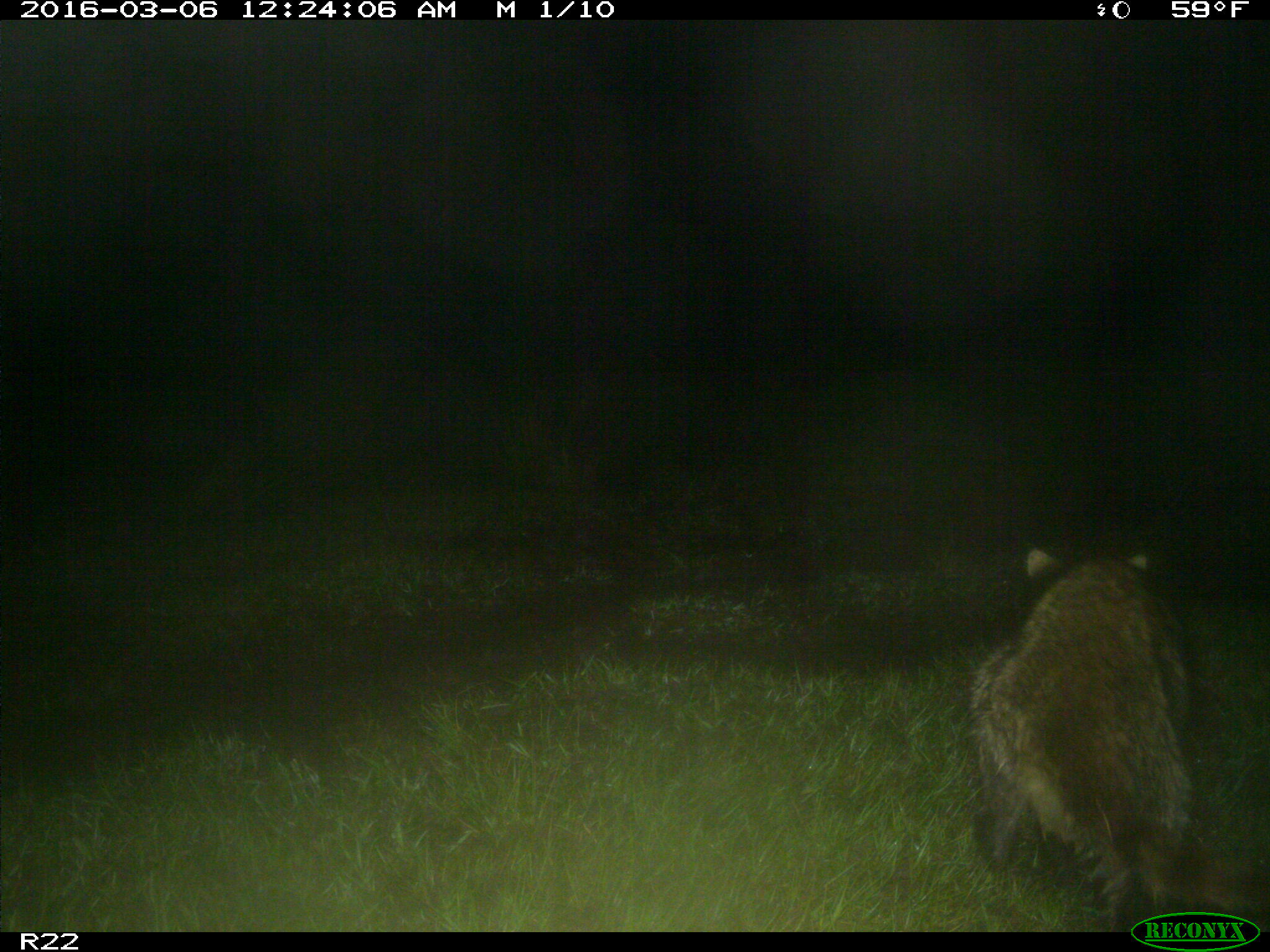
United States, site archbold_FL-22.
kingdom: Animalia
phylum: Chordata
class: Mammalia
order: Carnivora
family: Procyonidae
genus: Procyon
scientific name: Procyon lotor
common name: common raccoon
Procyon lotor (common raccoon).